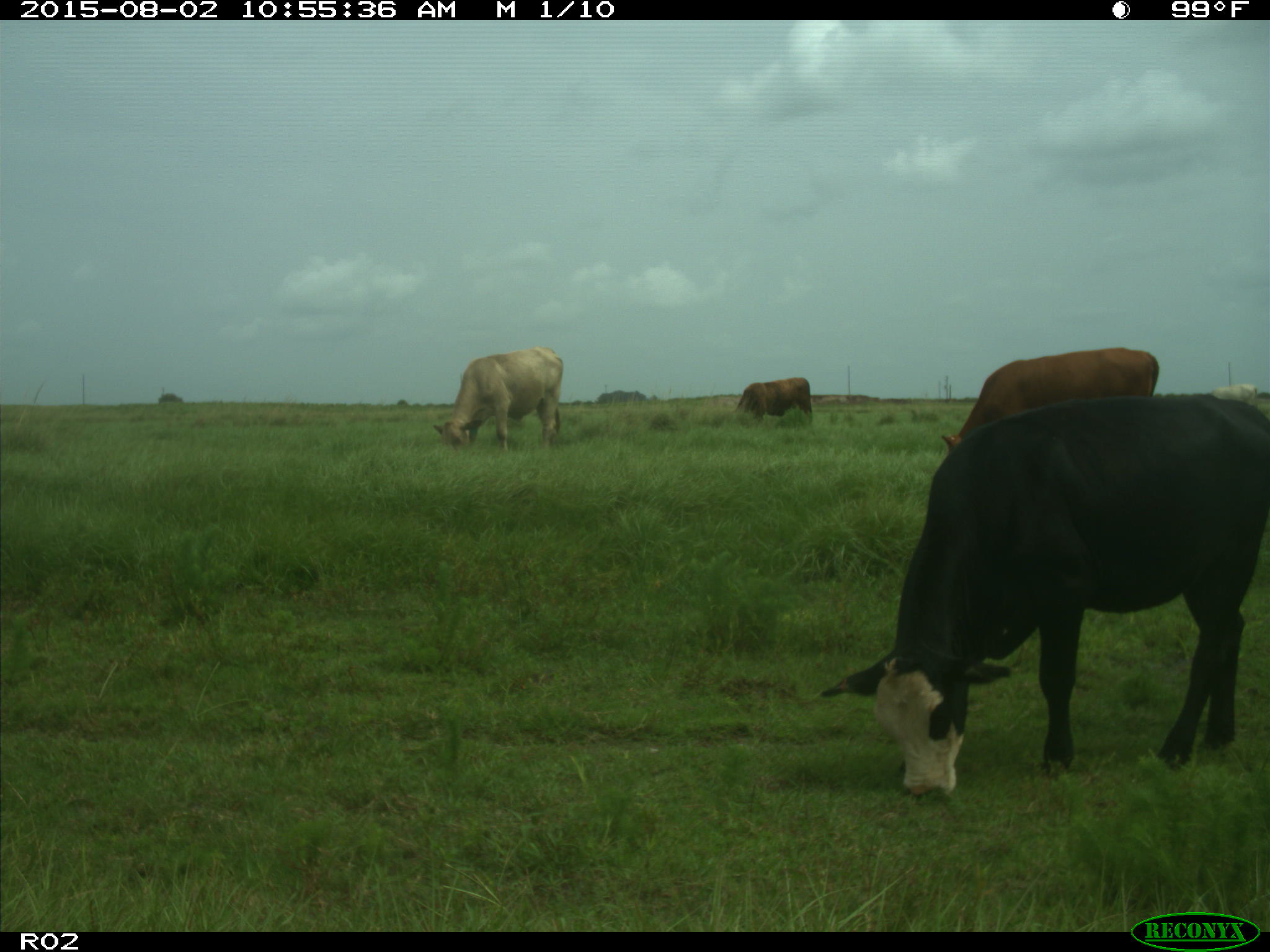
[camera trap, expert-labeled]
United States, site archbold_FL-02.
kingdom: Animalia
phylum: Chordata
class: Mammalia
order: Artiodactyla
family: Bovidae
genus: Bos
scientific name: Bos taurus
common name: domestic cow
Bos taurus (domestic cow).